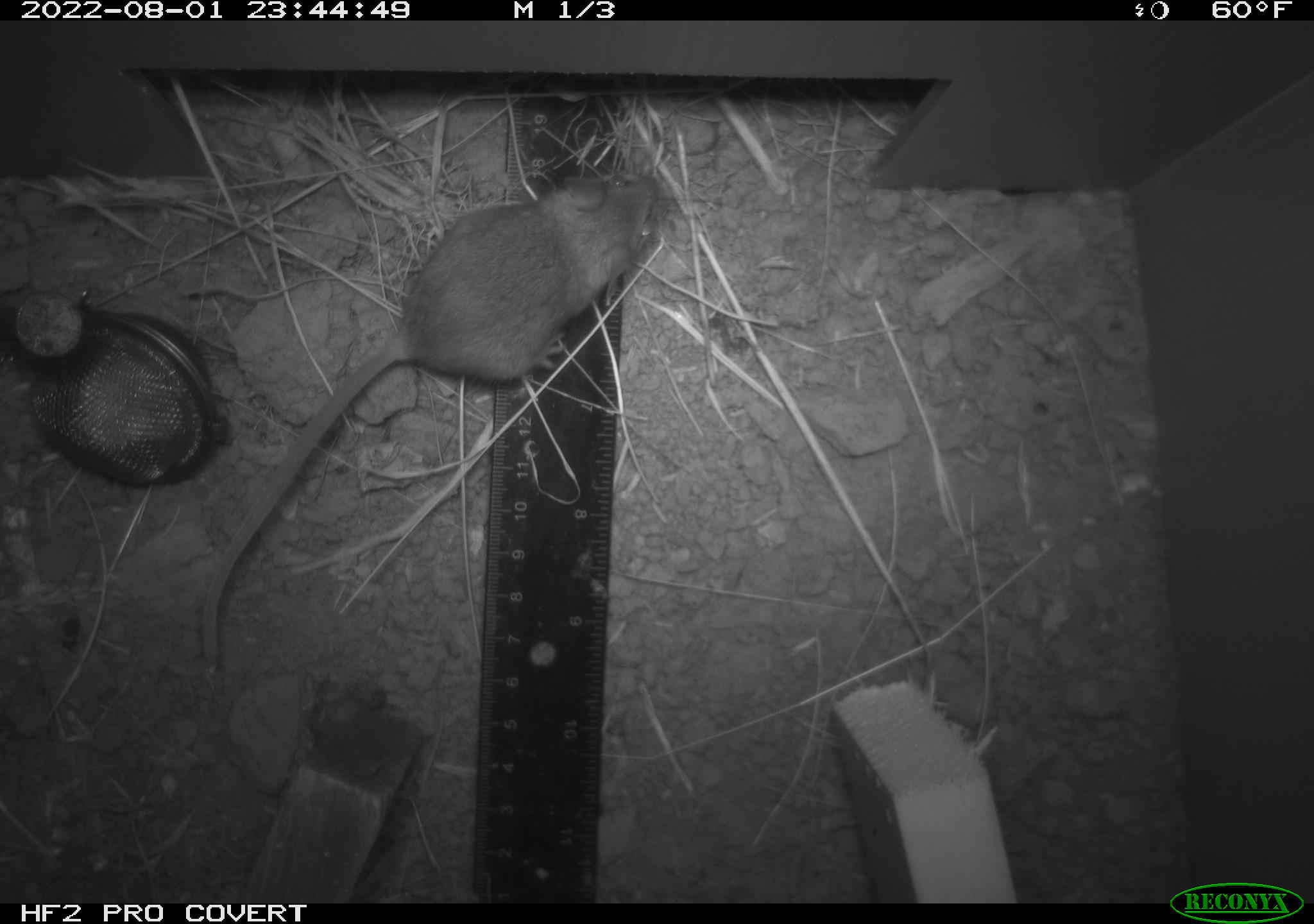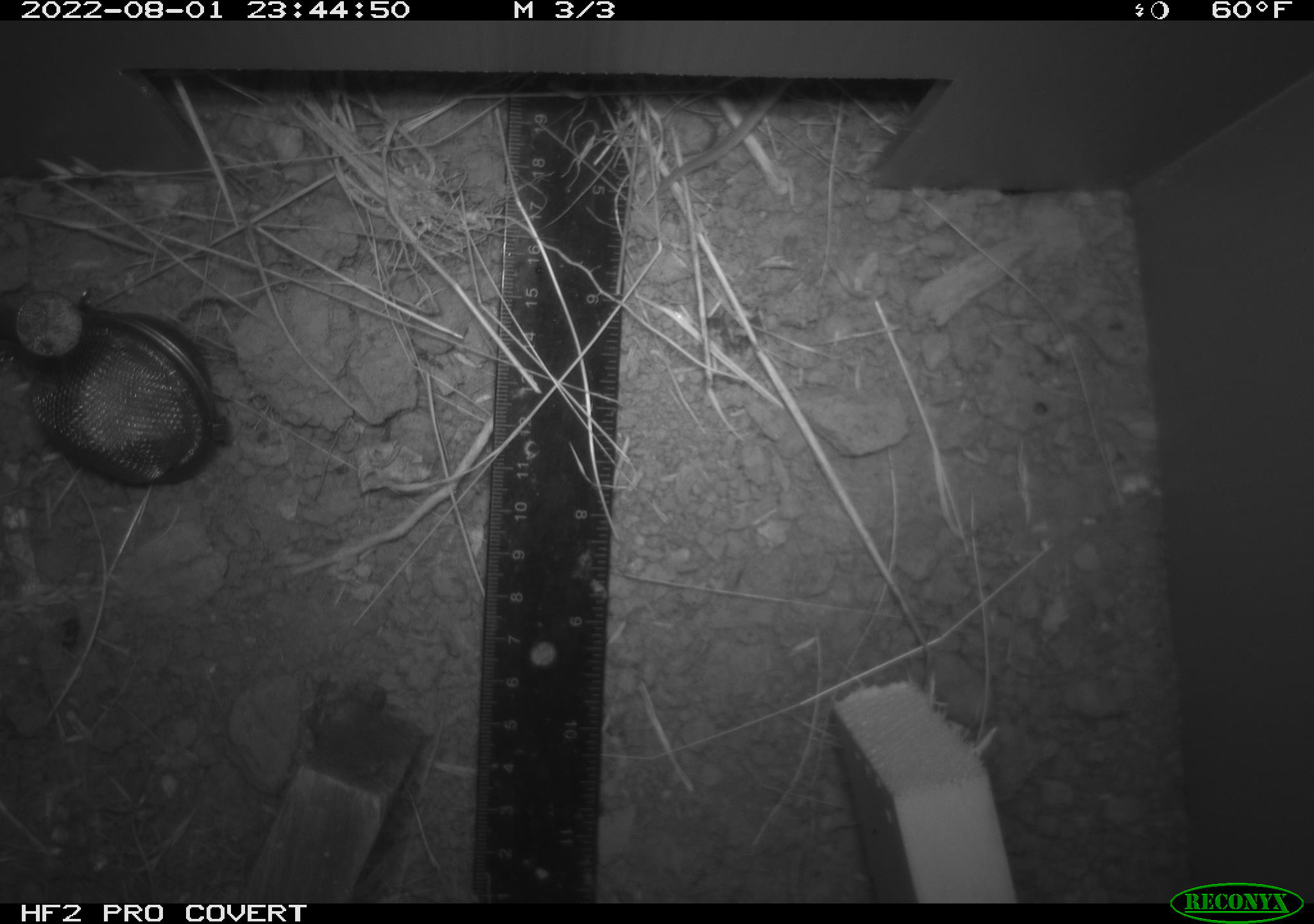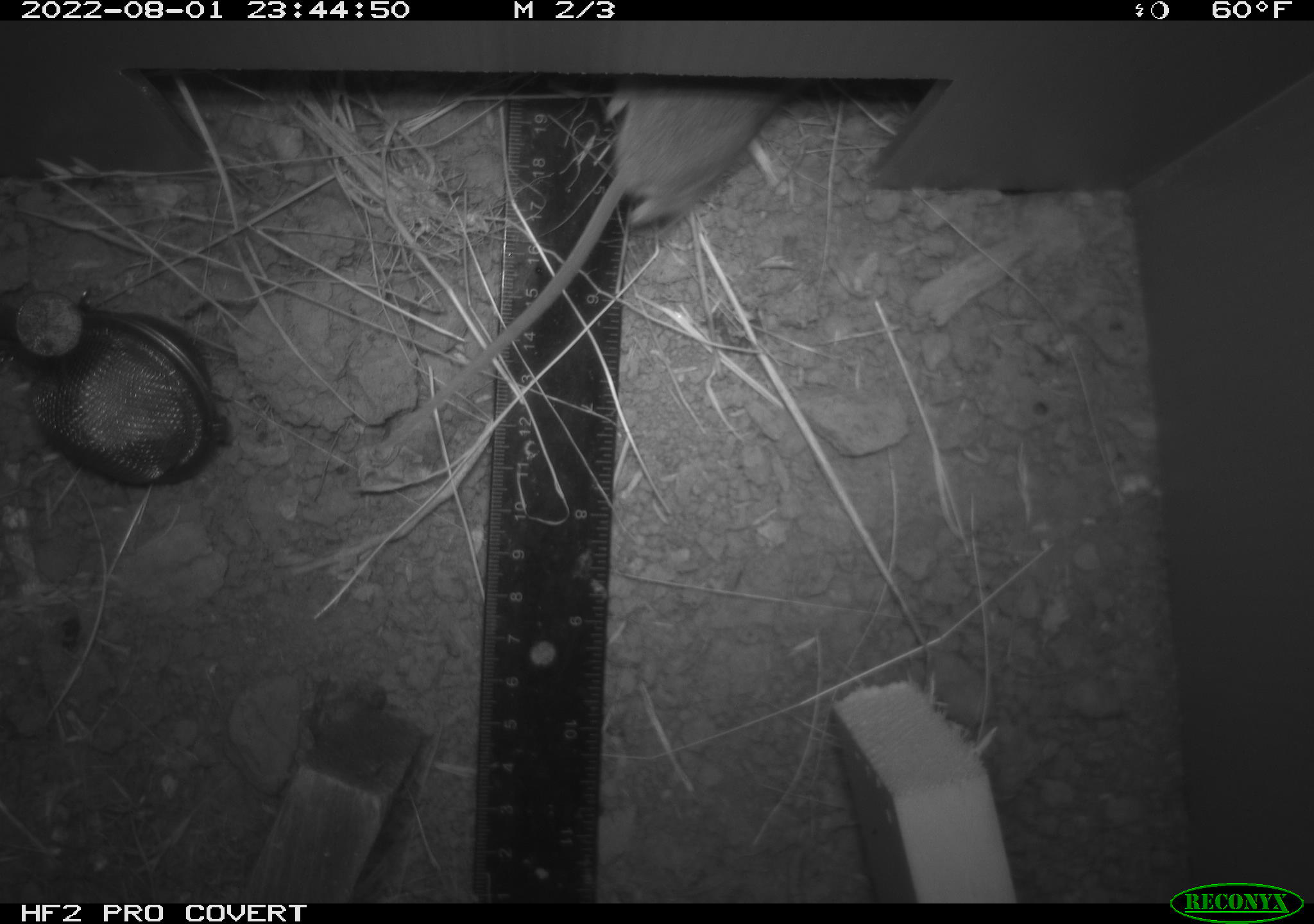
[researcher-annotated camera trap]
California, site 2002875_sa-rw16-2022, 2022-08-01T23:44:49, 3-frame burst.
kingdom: Animalia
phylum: Chordata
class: Mammalia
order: Rodentia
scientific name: Rodentia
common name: mouse species